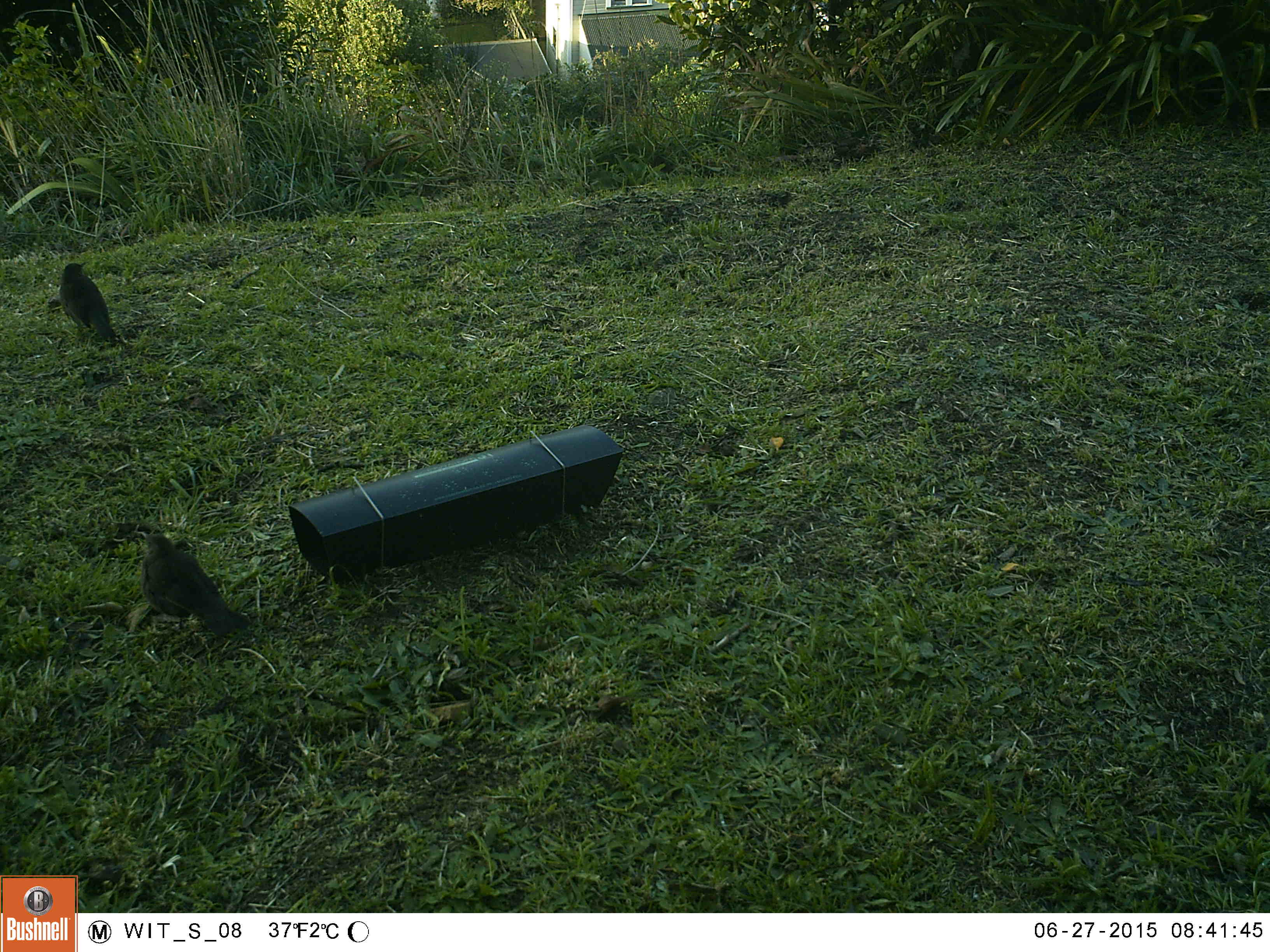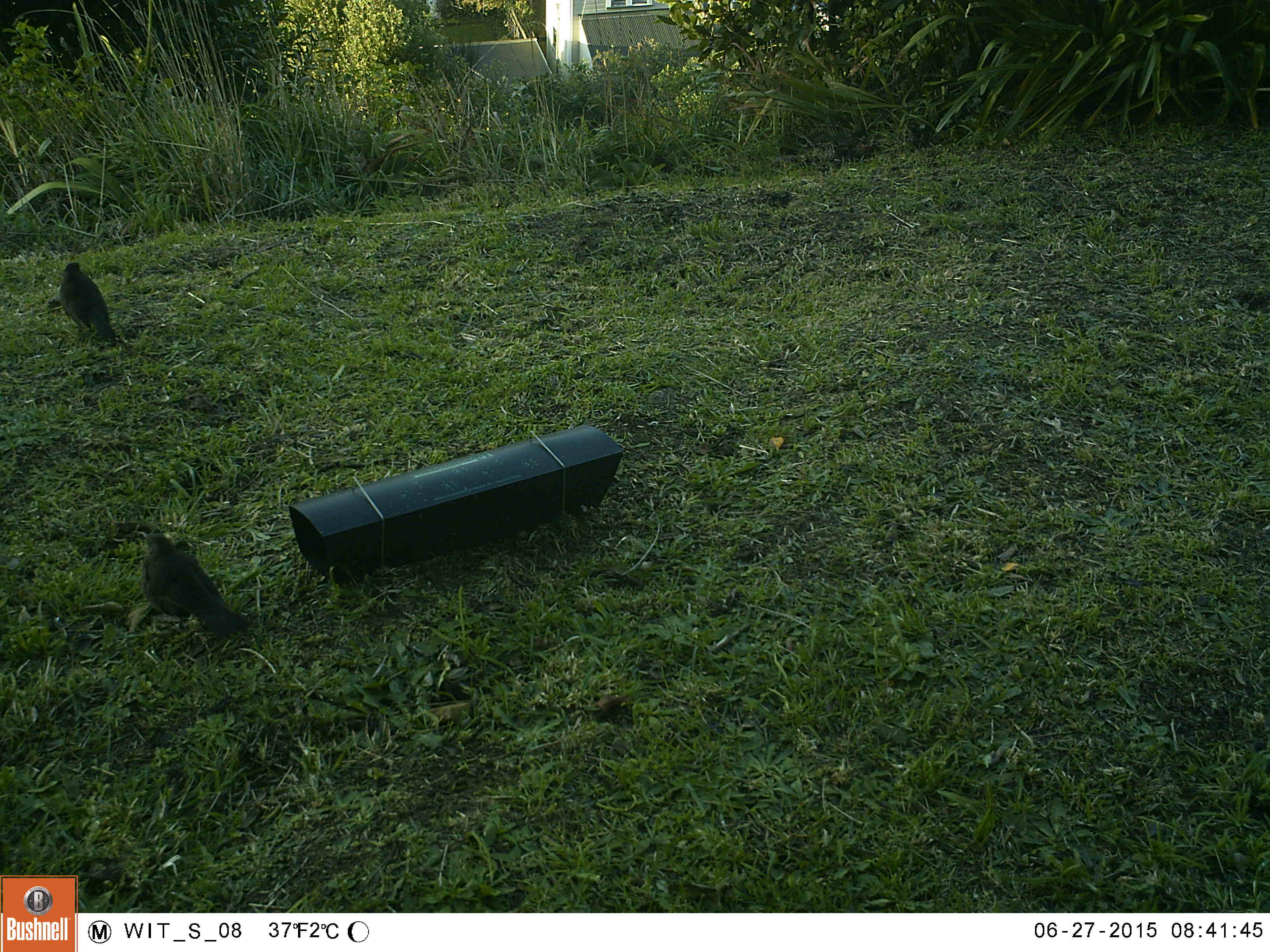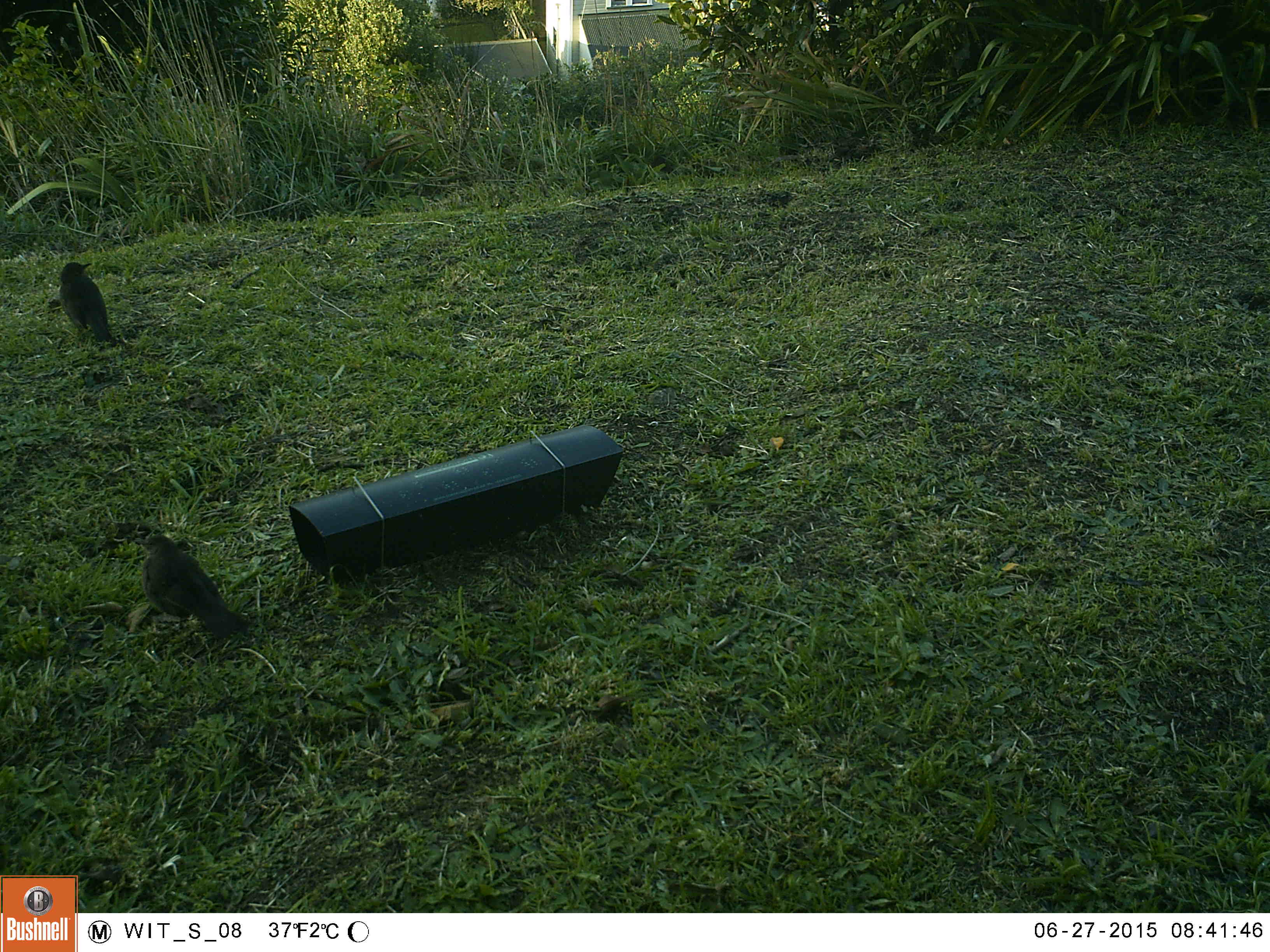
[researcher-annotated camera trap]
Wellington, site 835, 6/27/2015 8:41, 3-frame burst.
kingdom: Animalia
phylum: Chordata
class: Aves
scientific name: Aves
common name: bird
Bird (Aves).